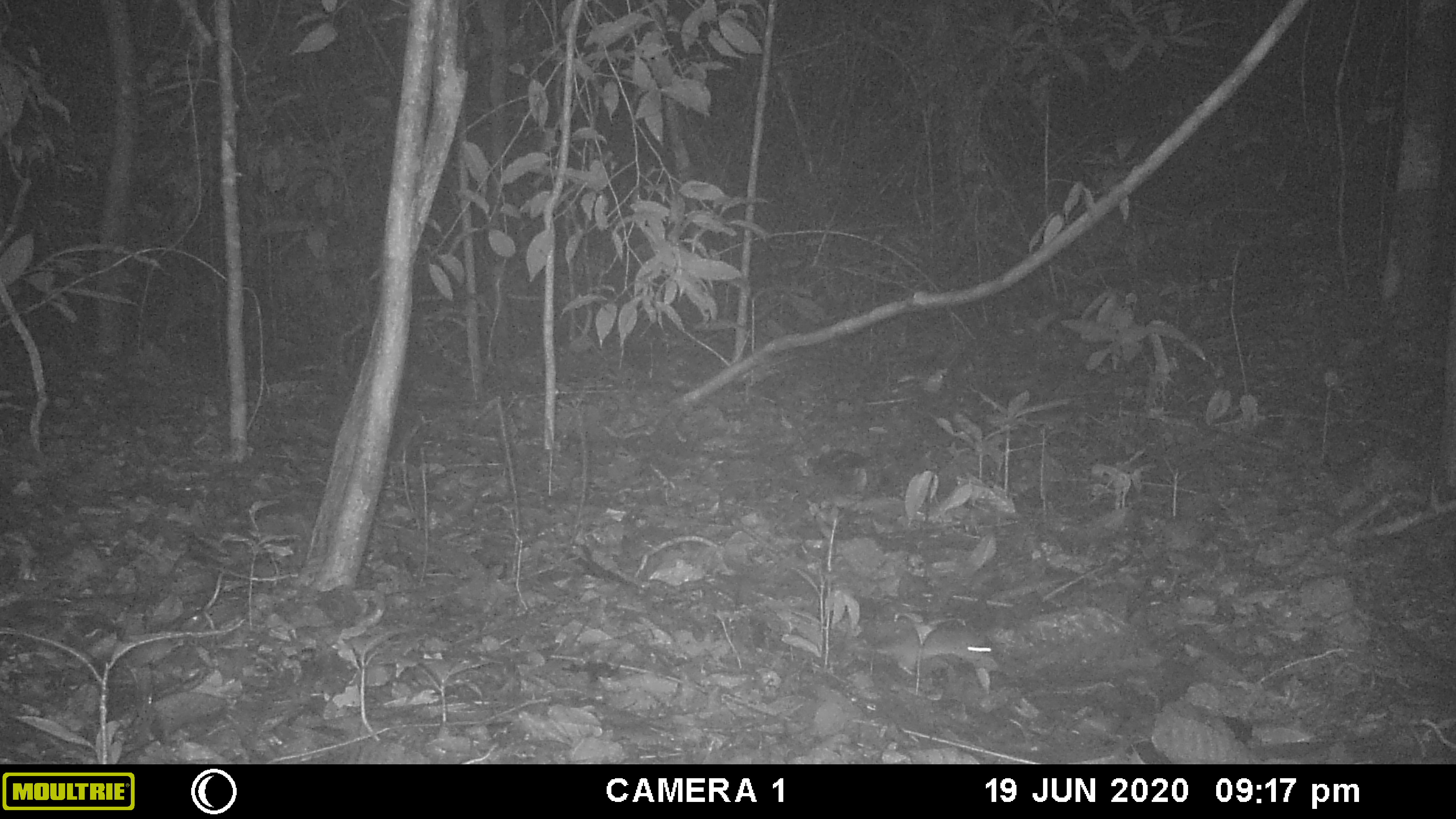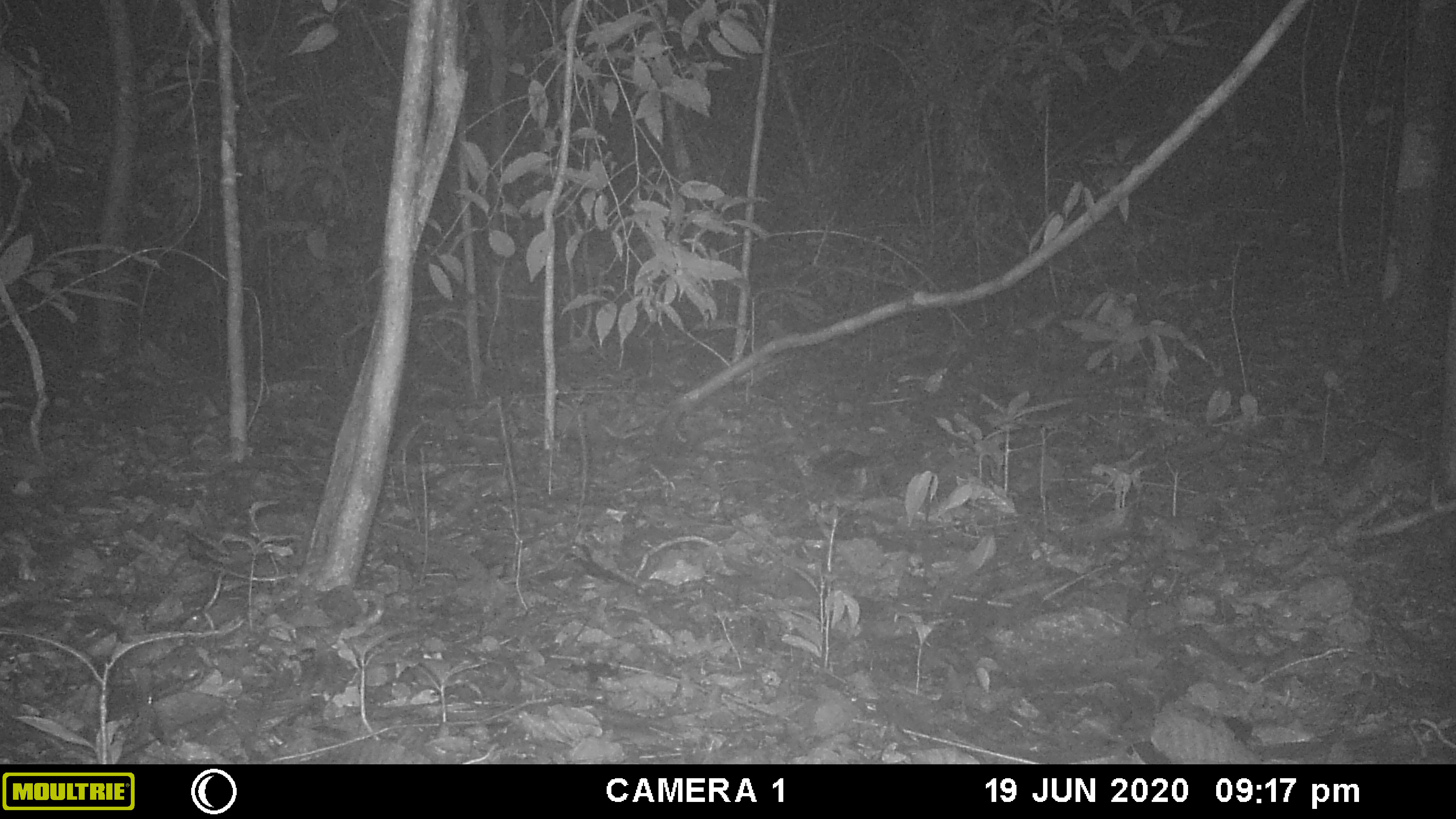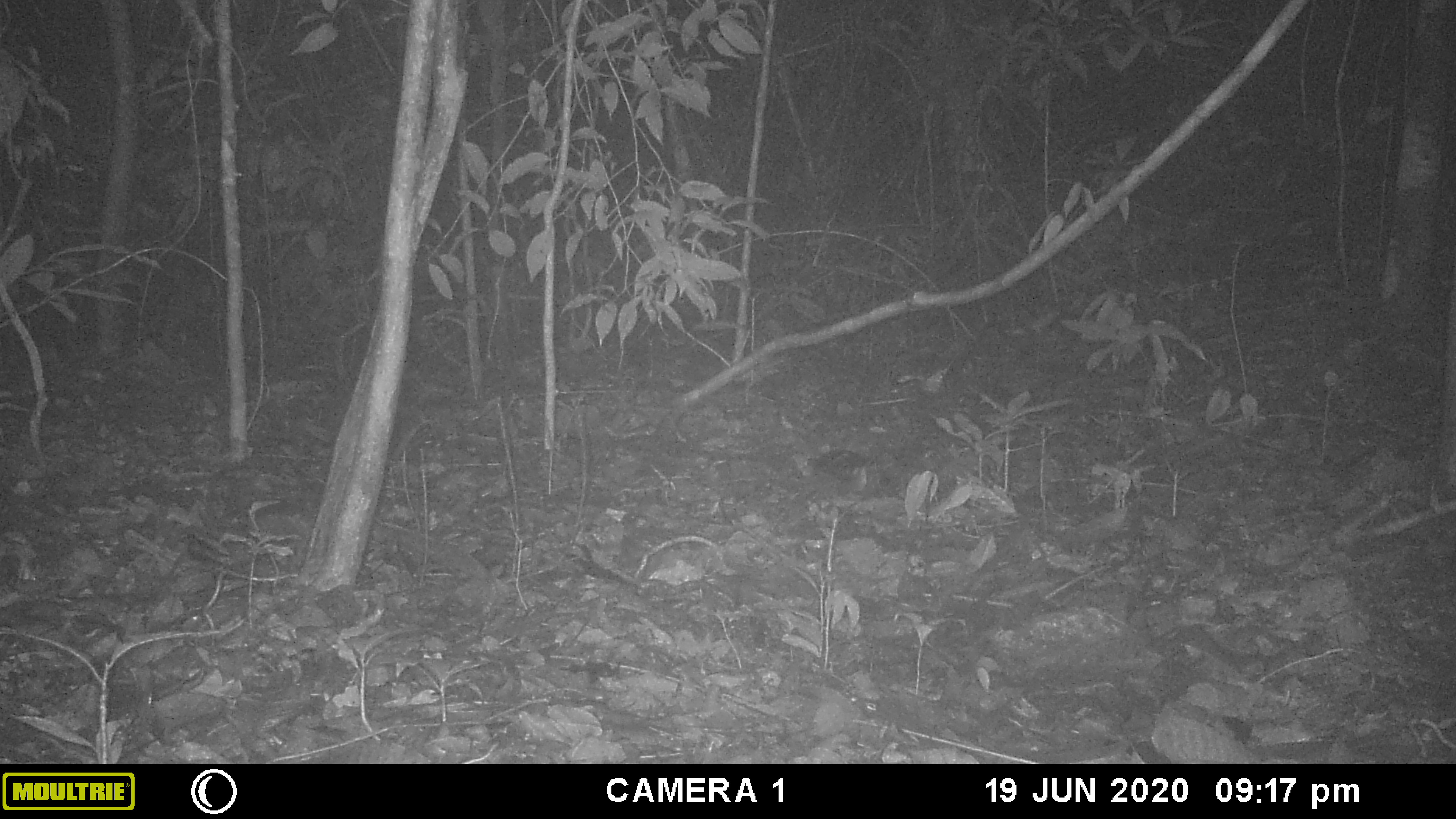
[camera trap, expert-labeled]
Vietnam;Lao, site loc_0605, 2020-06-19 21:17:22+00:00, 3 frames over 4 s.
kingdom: Animalia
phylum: Chordata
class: Mammalia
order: Rodentia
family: Muridae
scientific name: Muridae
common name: old-world mice and rats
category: unidentified murid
Unidentified murid (old-world mice and rats) (Muridae). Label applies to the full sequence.